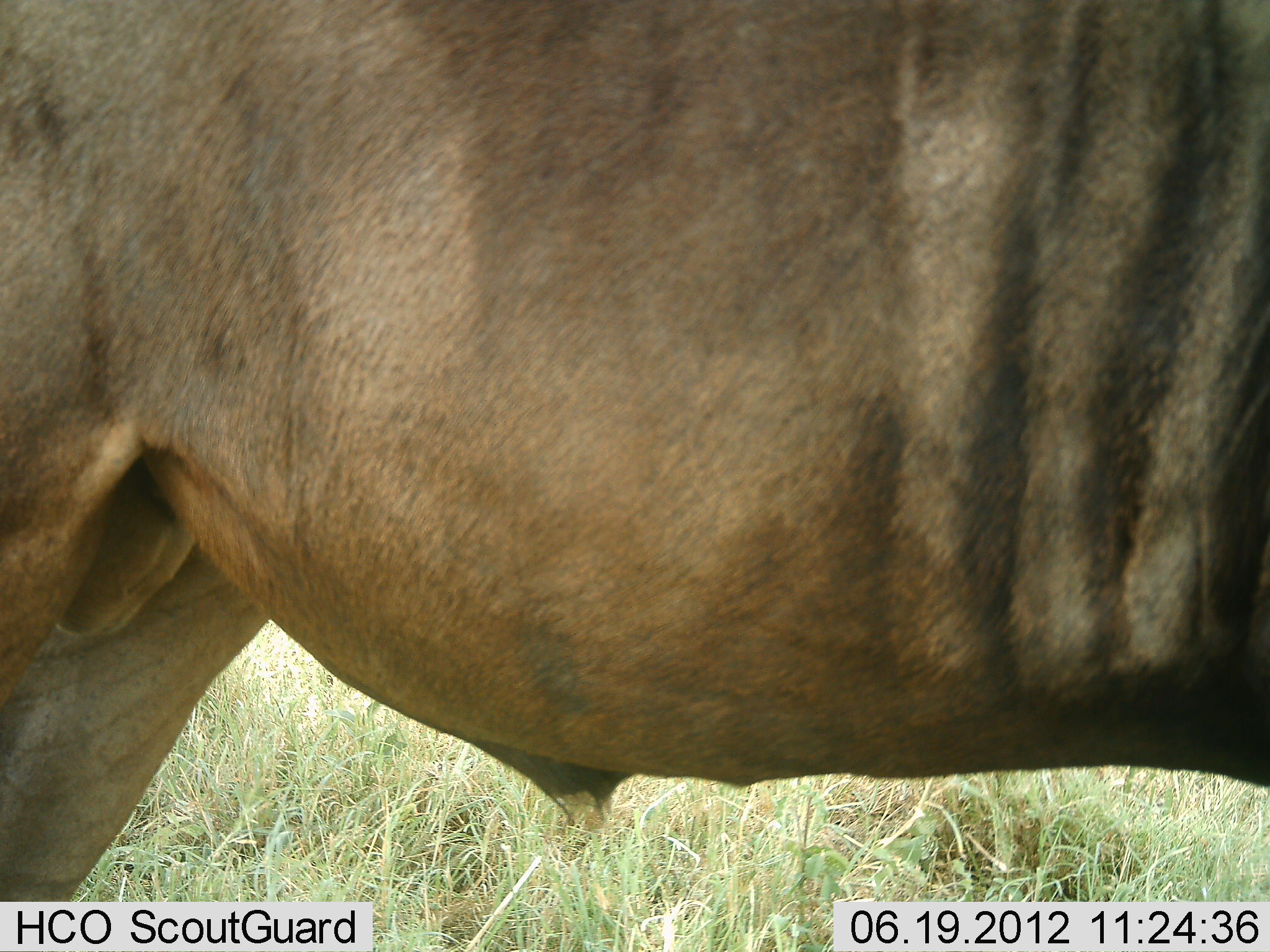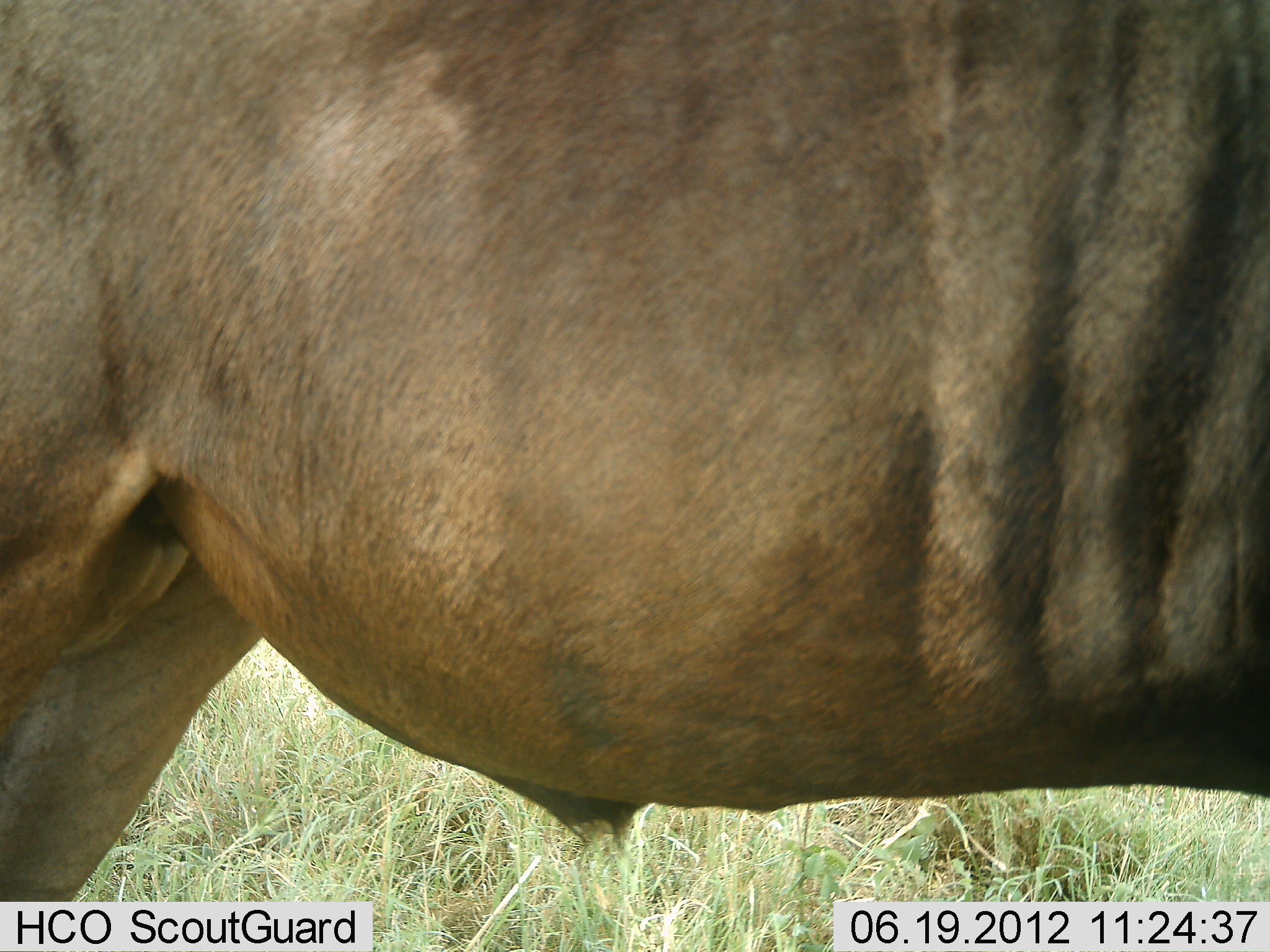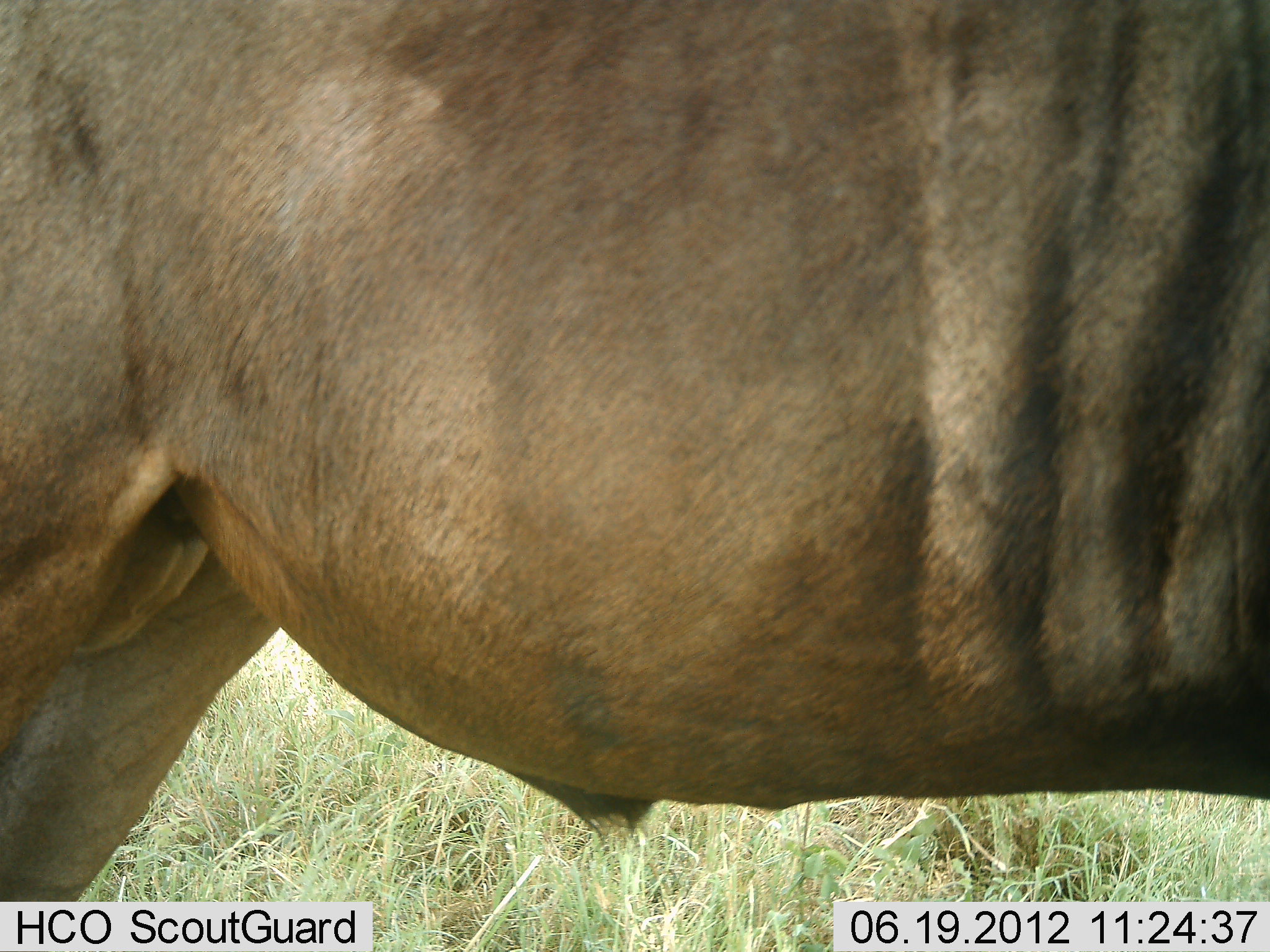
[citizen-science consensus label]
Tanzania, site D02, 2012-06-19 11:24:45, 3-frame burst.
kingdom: Animalia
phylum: Chordata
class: Mammalia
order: Artiodactyla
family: Bovidae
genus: Connochaetes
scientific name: Connochaetes taurinus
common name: blue wildebeest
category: wildebeest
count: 1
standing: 100%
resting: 0%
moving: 0%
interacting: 0%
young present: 0%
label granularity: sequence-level